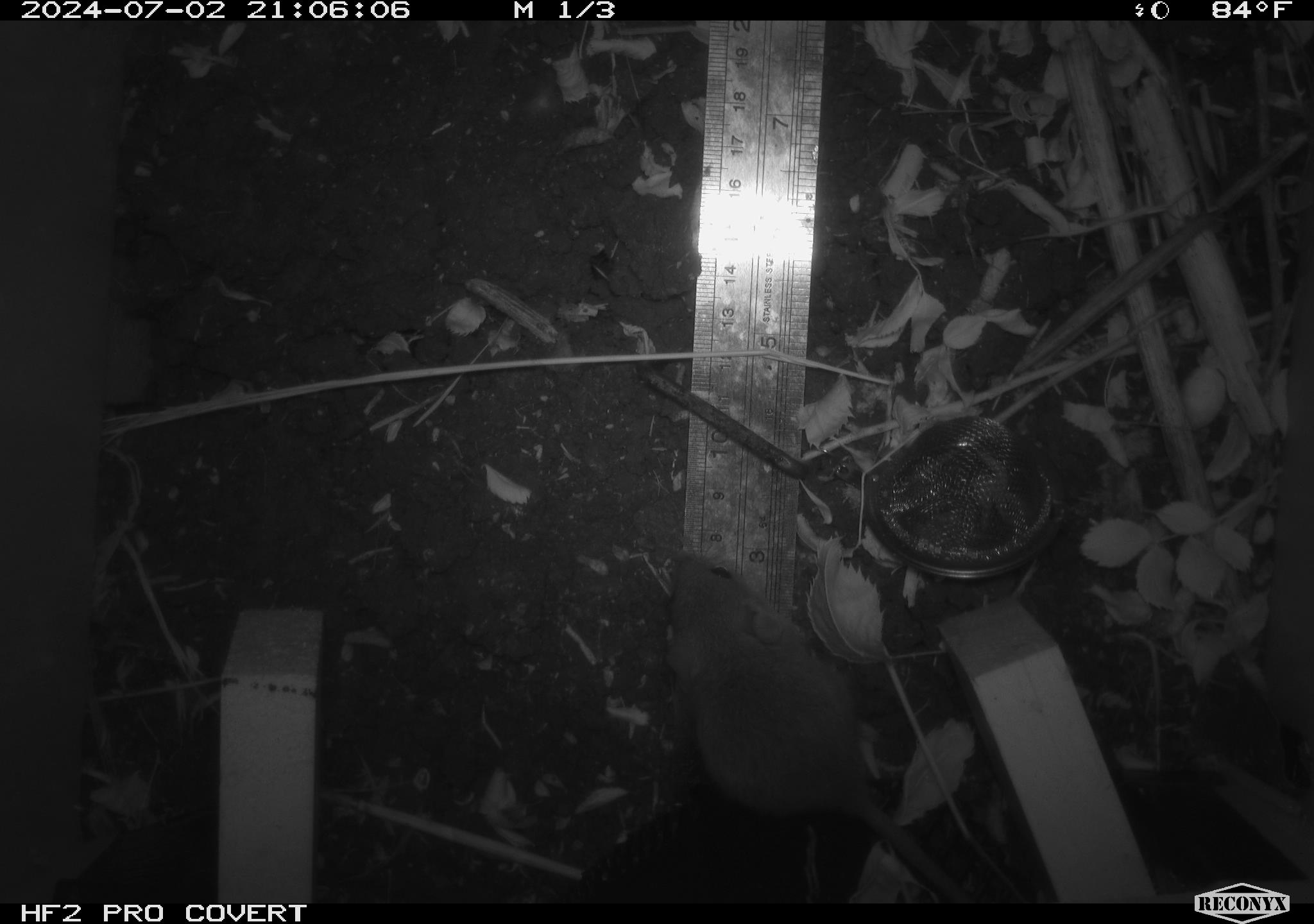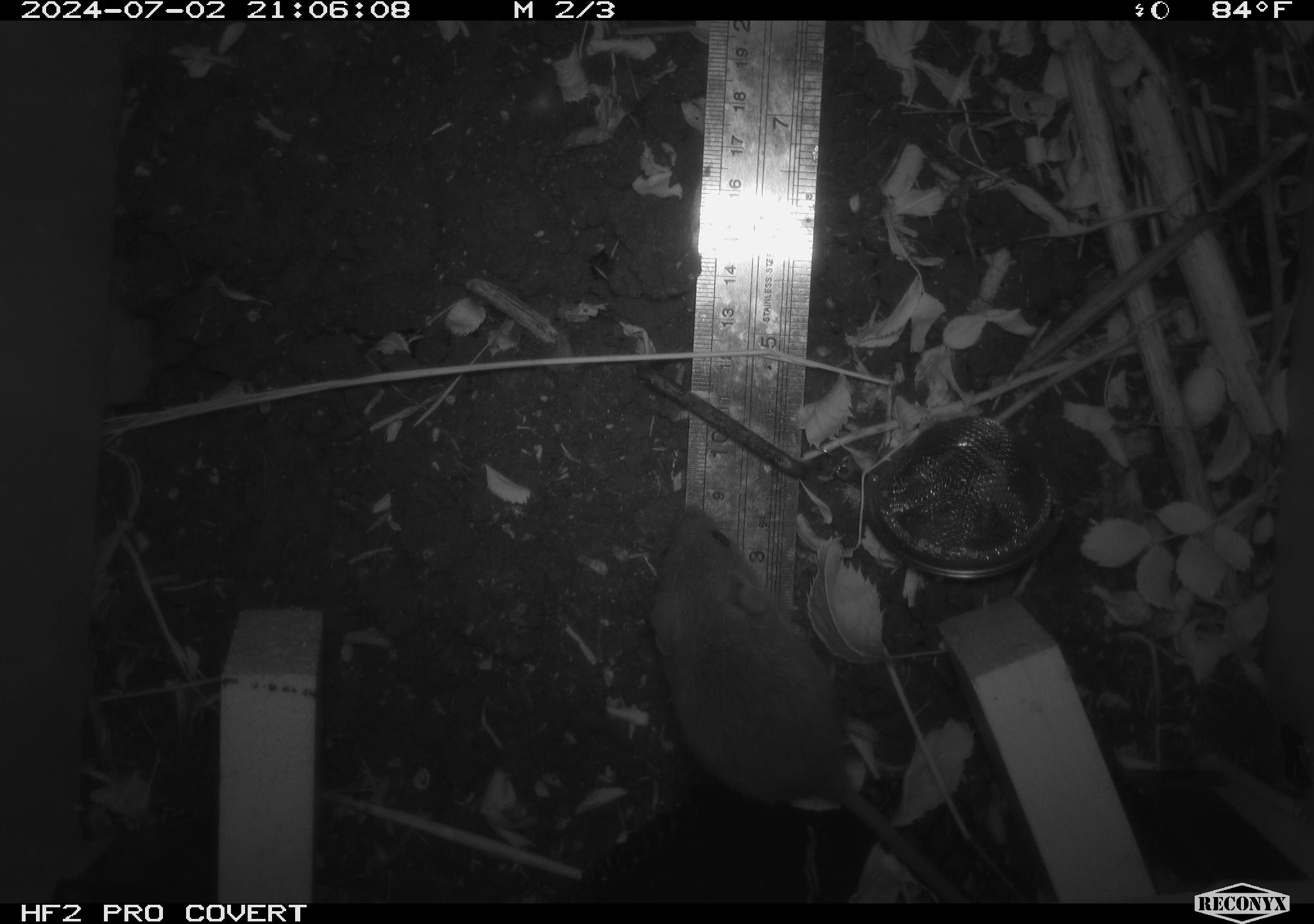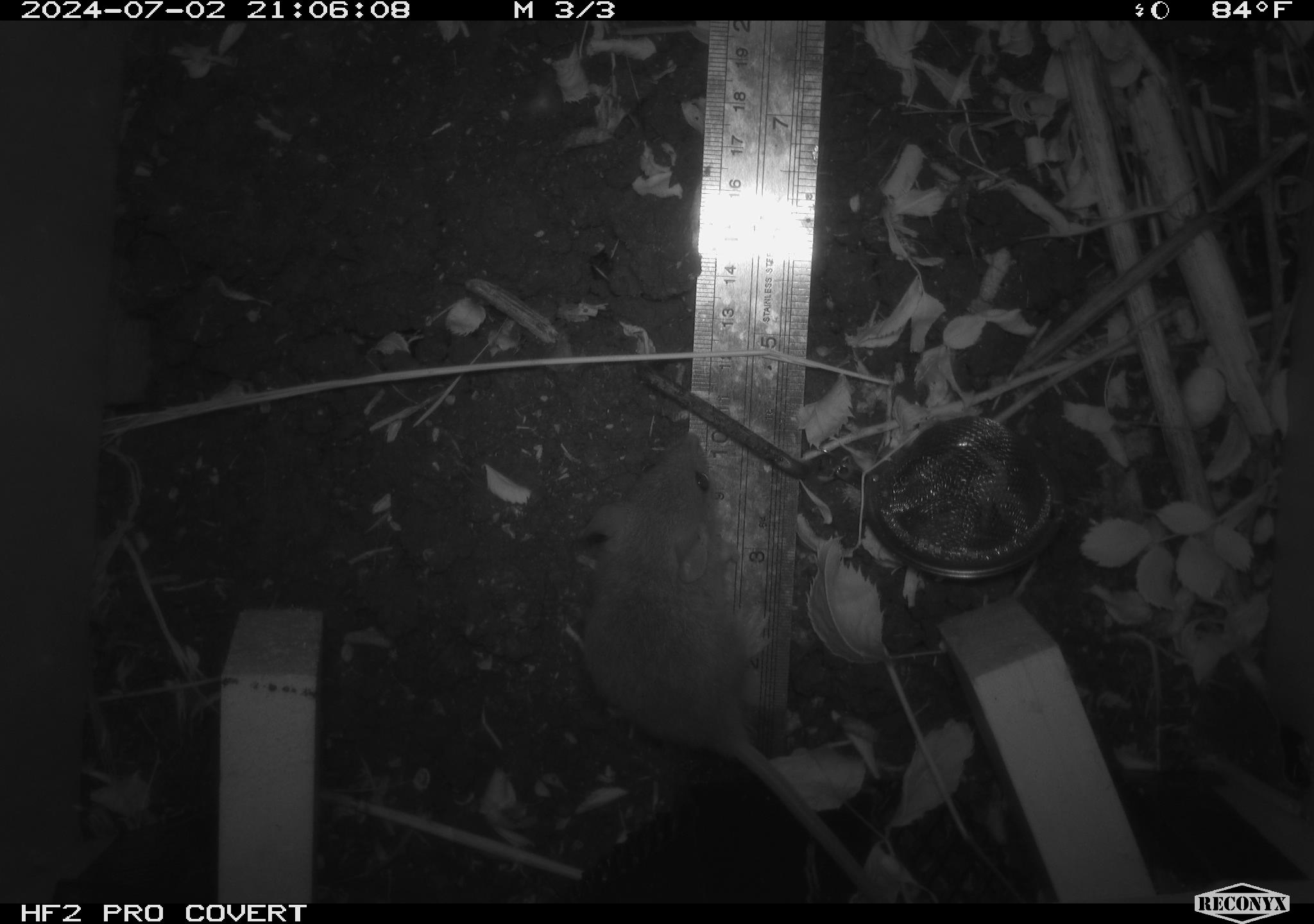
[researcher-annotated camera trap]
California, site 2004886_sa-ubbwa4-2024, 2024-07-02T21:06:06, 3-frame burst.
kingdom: Animalia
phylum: Chordata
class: Mammalia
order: Rodentia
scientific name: Rodentia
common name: woodrat or rat or mouse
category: woodrat or rat or mouse species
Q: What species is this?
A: Woodrat or rat or mouse species (woodrat or rat or mouse) (Rodentia).